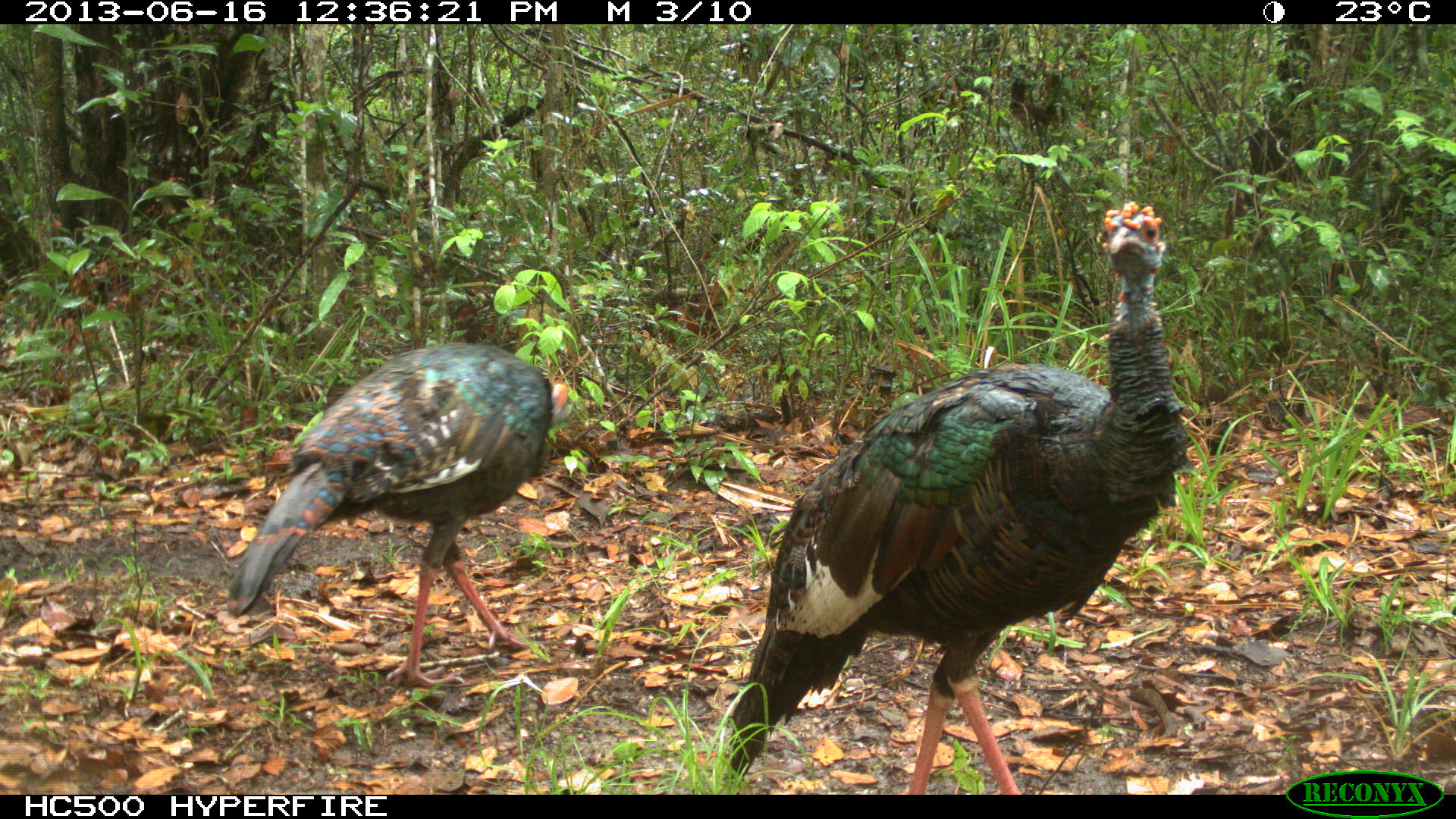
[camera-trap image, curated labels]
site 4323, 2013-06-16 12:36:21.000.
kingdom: Animalia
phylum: Chordata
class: Aves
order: Galliformes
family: Phasianidae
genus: Meleagris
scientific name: Meleagris ocellata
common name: ocellated turkey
Meleagris ocellata (ocellated turkey), count 2.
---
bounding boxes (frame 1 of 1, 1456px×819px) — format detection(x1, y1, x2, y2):
meleagris ocellata: detection(725, 200, 1188, 794); detection(227, 341, 574, 688)